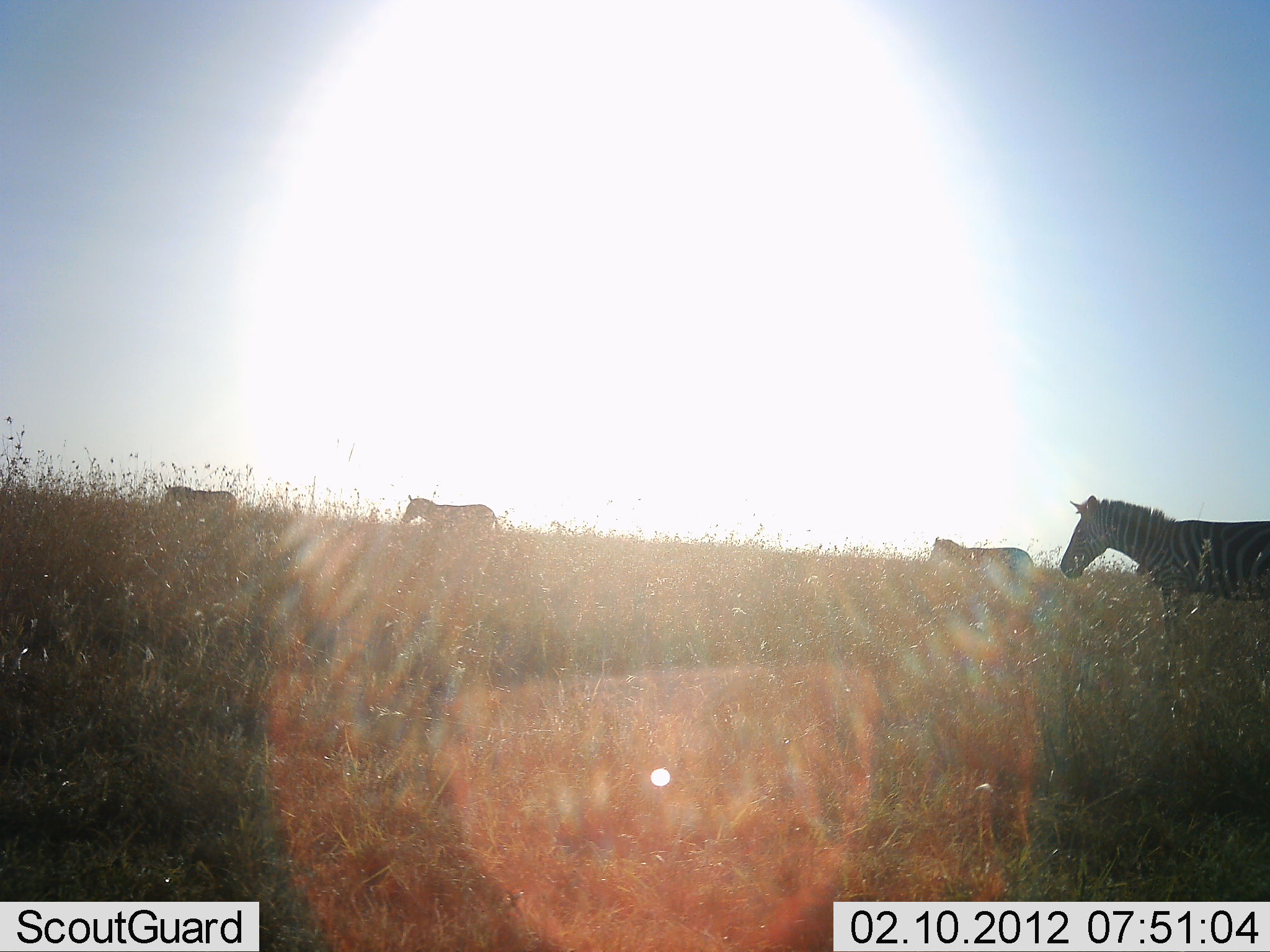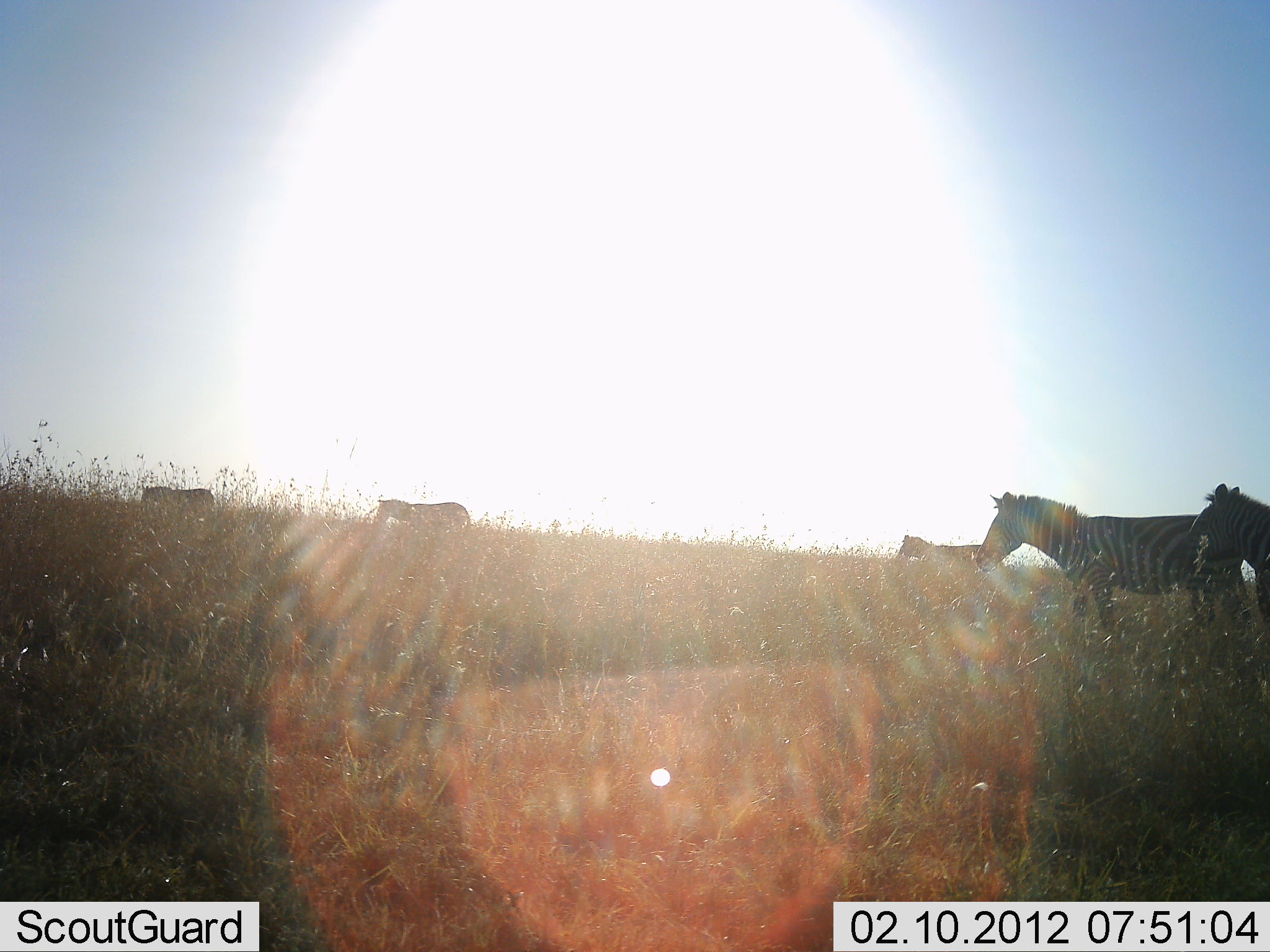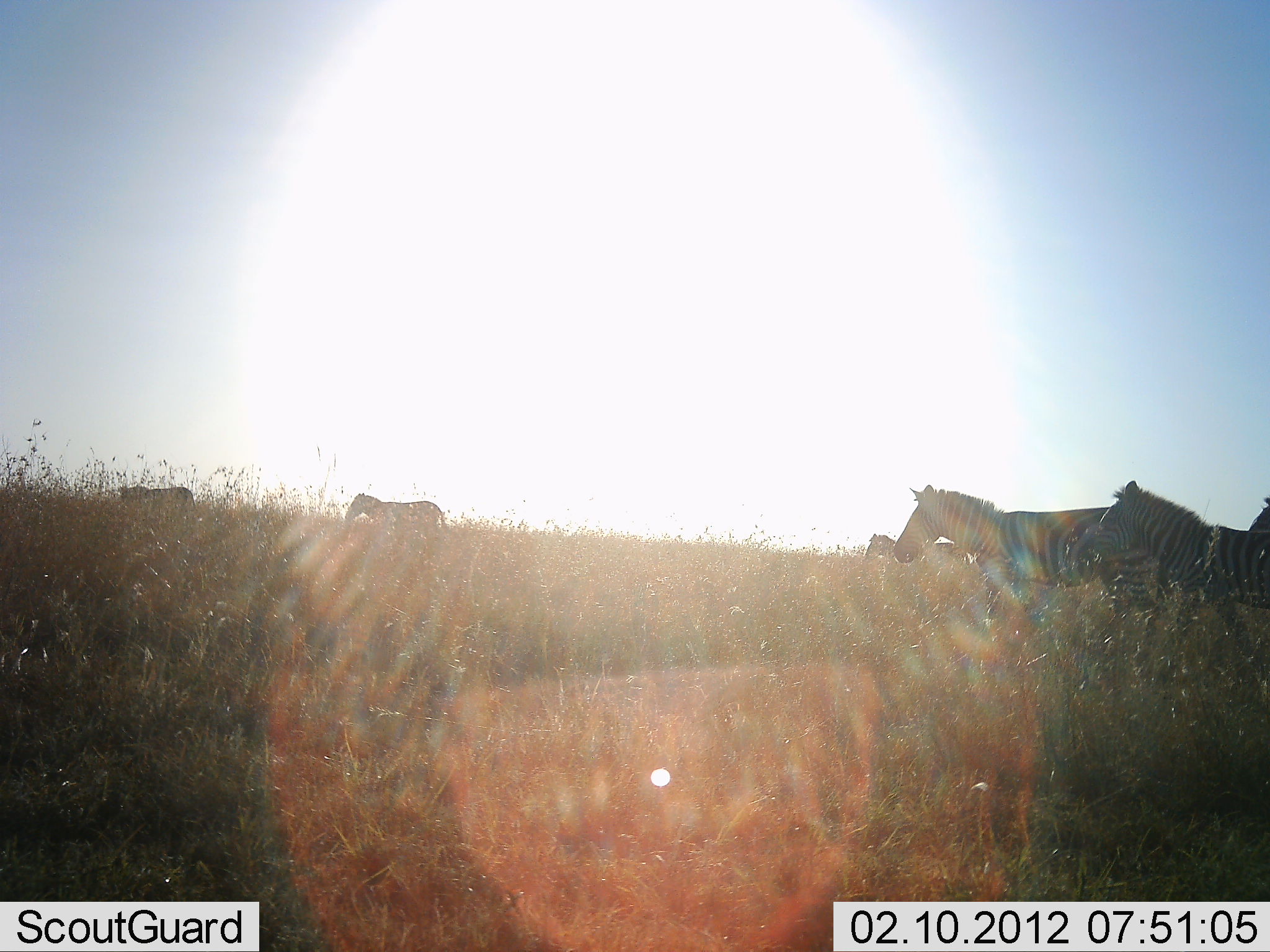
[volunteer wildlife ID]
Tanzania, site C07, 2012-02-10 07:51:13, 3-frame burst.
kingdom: Animalia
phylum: Chordata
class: Mammalia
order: Perissodactyla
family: Equidae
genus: Equus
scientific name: Equus quagga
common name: plains zebra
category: zebra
Zebra (plains zebra) (Equus quagga), count 6. Behavior (volunteer vote fractions): standing 0%, resting 0%, moving 100%, interacting 0%. Young present (vote fraction): 0%. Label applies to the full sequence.